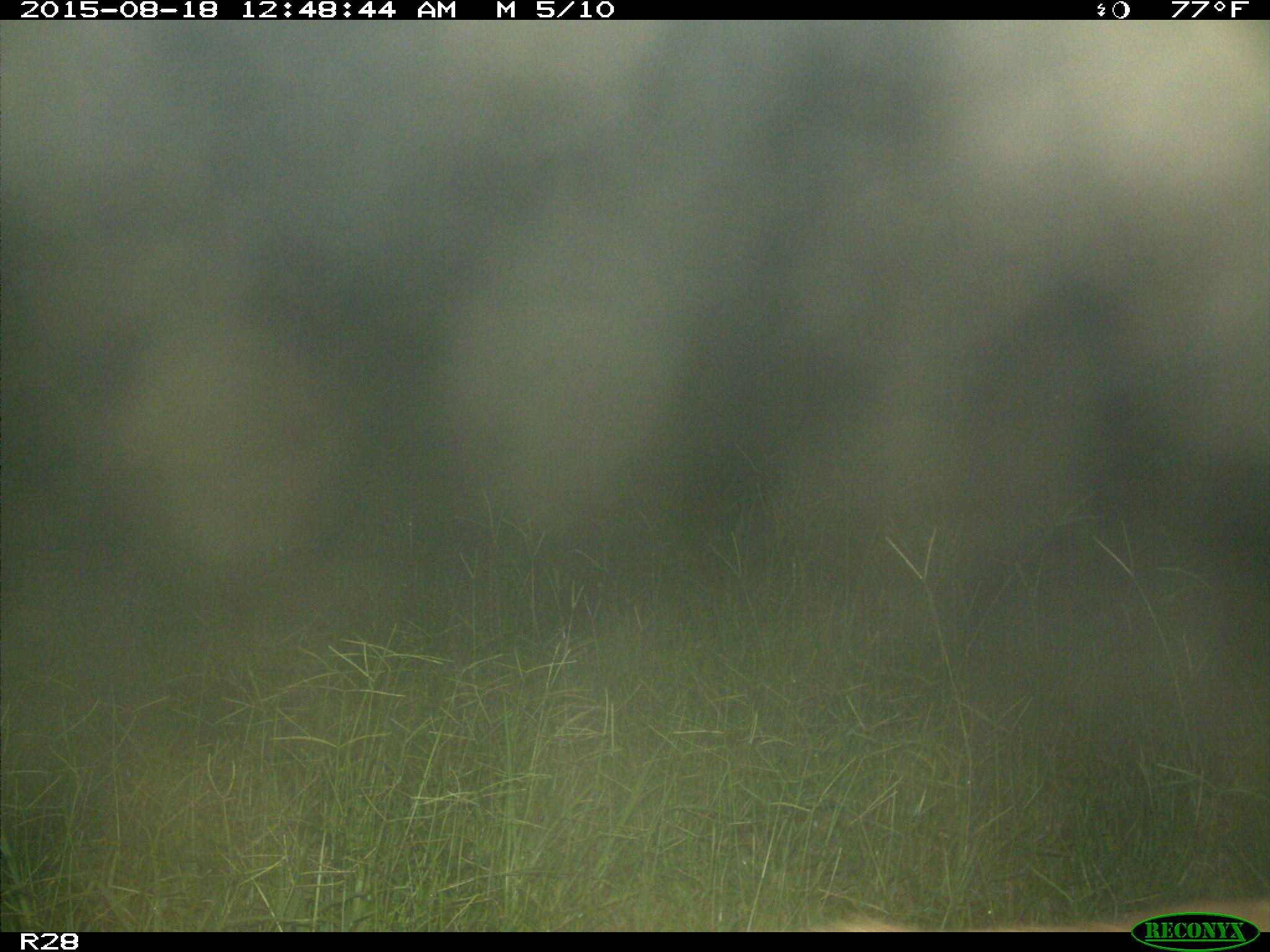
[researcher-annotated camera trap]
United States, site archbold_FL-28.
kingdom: Animalia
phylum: Chordata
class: Mammalia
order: Carnivora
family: Canidae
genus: Canis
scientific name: Canis latrans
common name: coyote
Canis latrans (coyote).